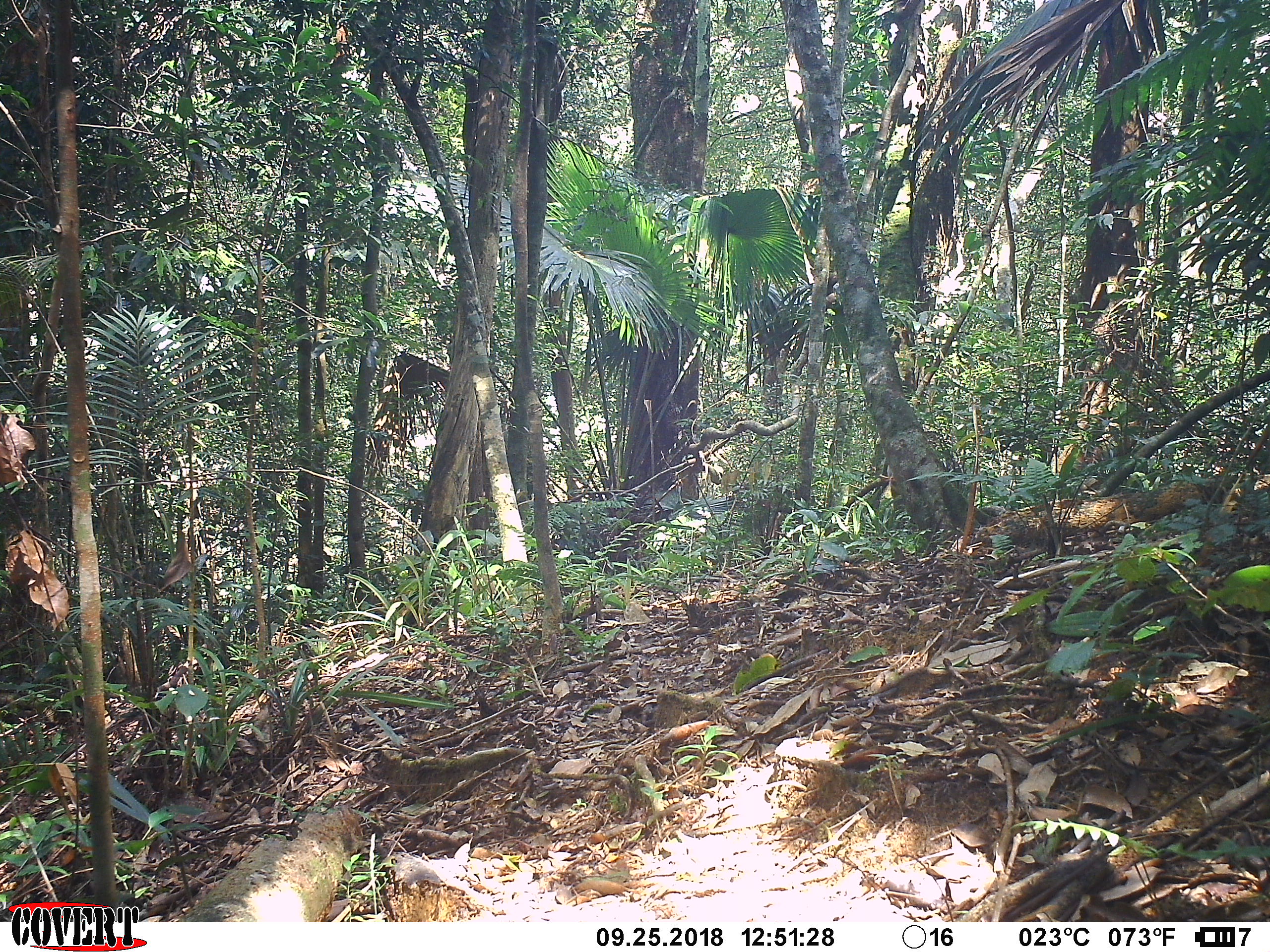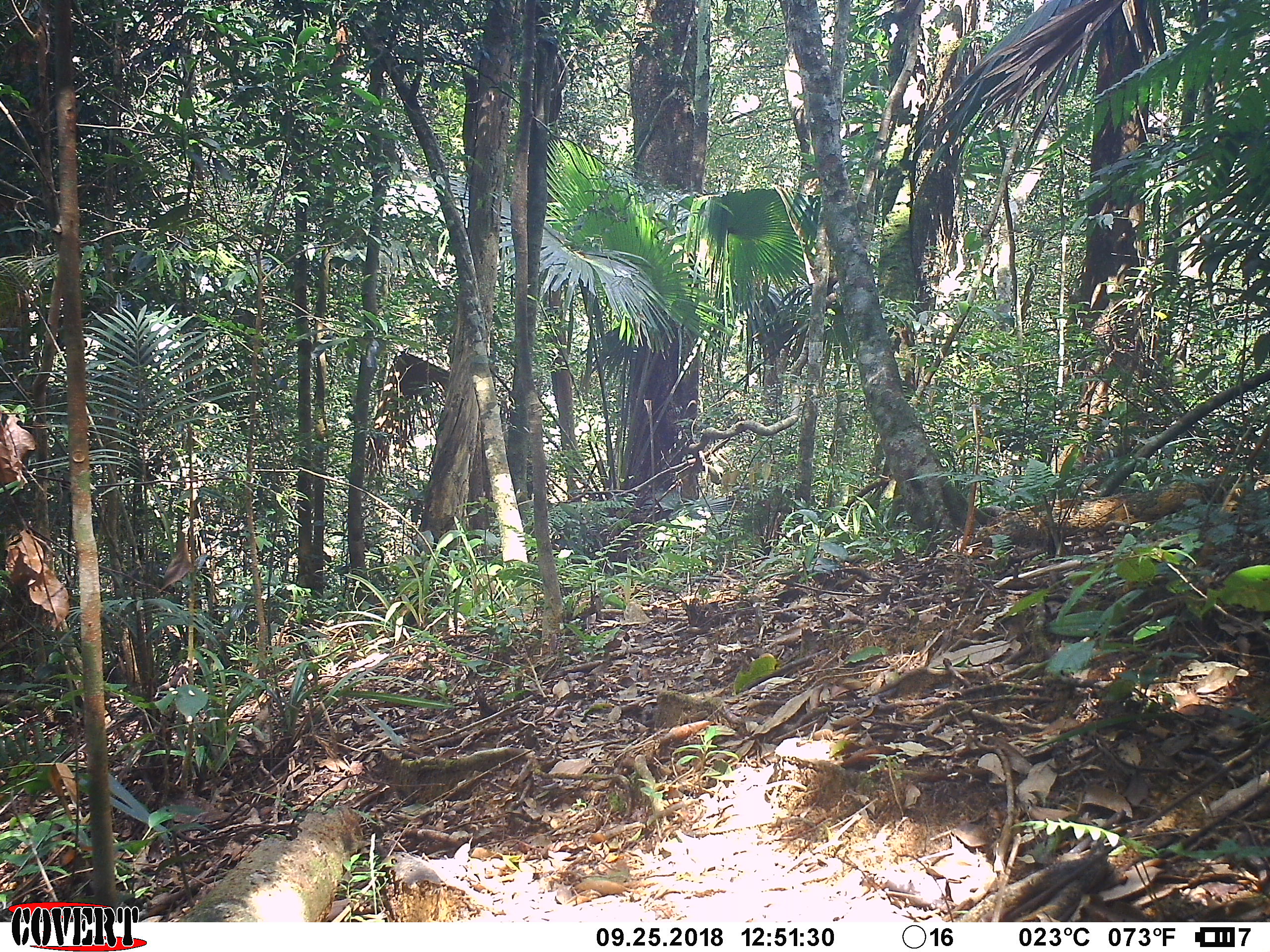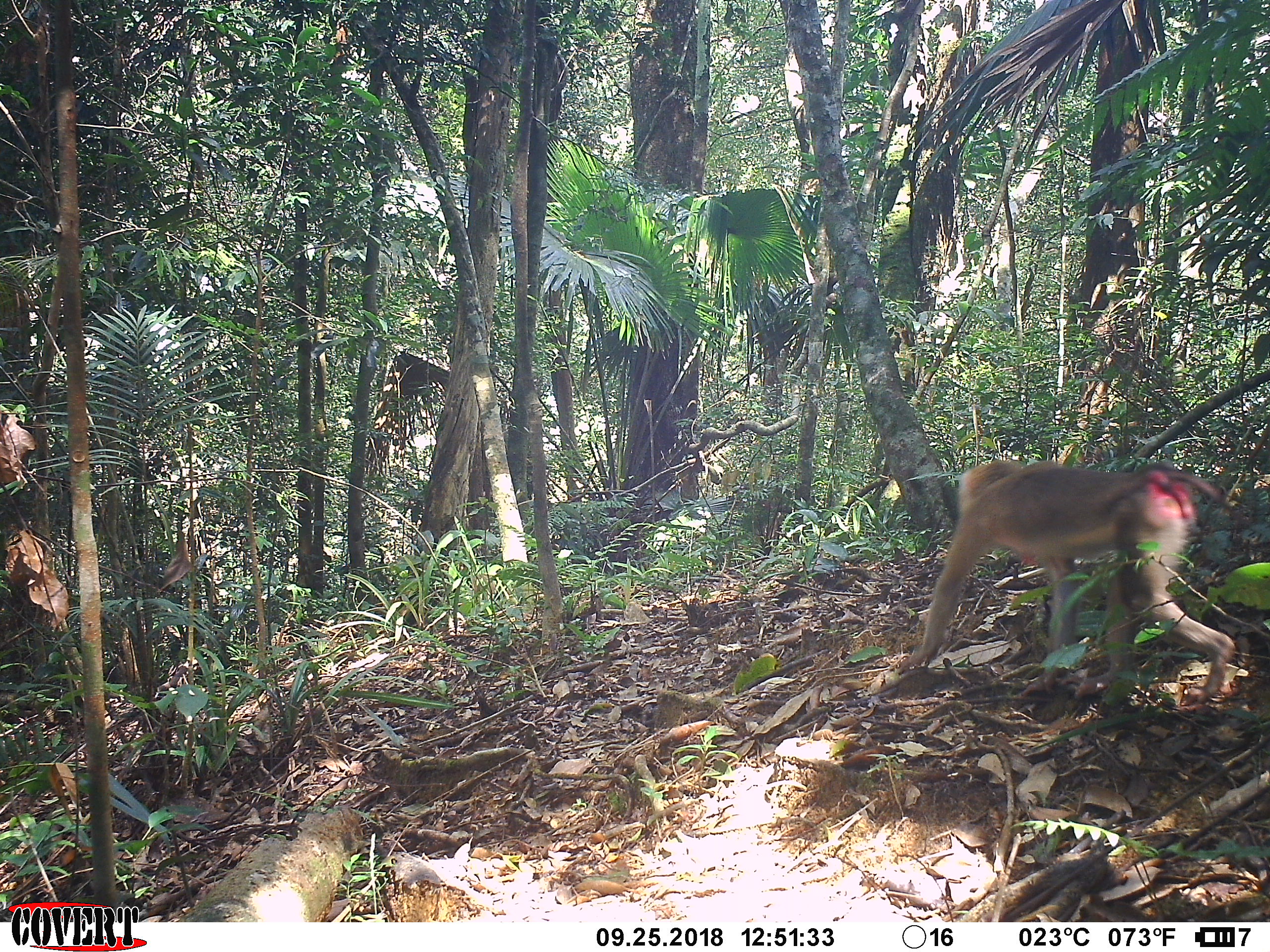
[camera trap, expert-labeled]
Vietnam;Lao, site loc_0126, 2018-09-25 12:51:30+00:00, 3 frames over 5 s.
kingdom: Animalia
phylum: Chordata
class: Mammalia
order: Primates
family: Cercopithecidae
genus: Macaca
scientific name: Macaca nemestrina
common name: pig-tailed macaque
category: pig tailed macaque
Pig tailed macaque (pig-tailed macaque) (Macaca nemestrina). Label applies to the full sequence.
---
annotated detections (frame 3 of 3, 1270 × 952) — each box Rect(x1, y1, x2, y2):
pig tailed macaque: Rect(894, 460, 1252, 706)